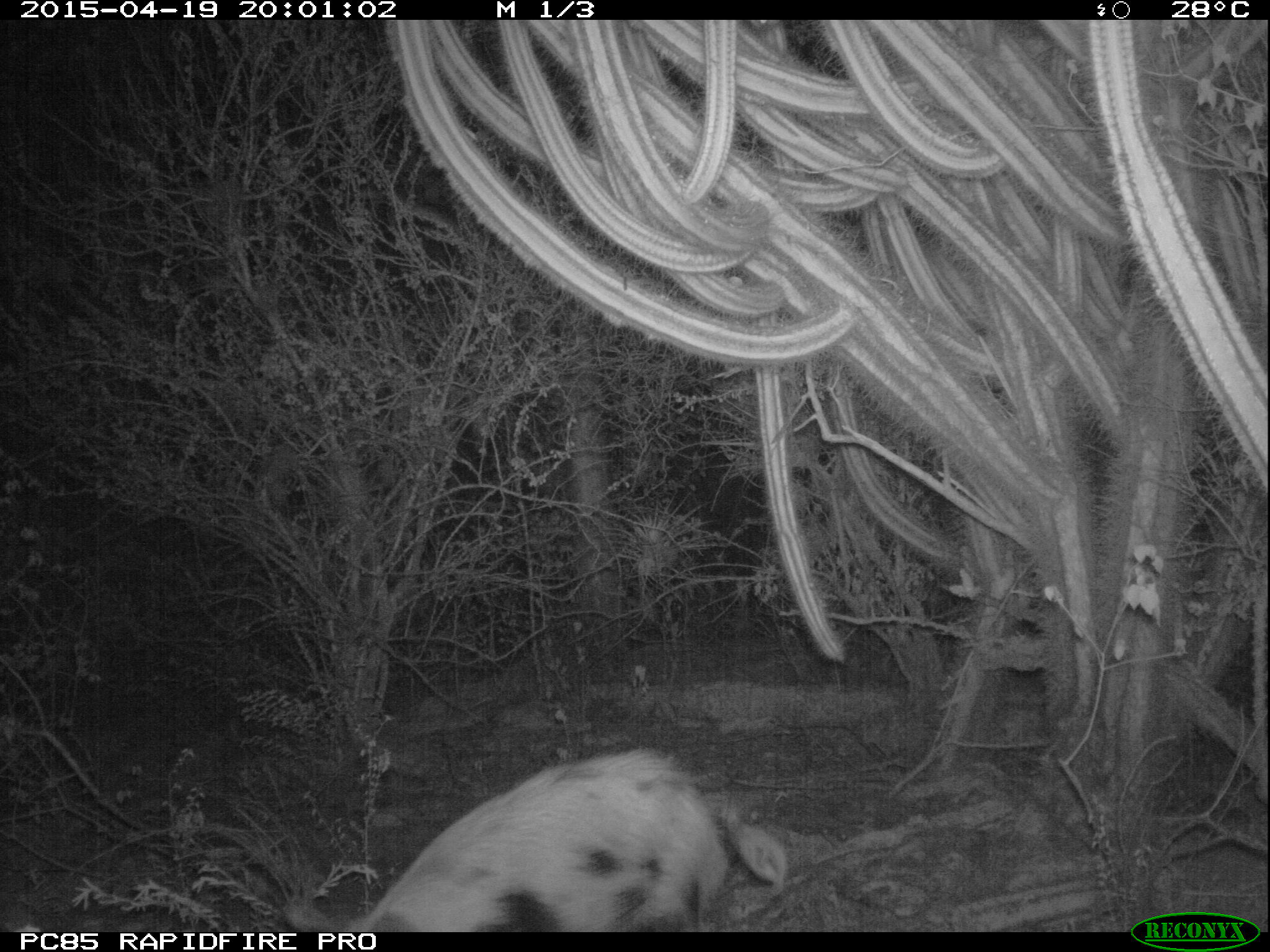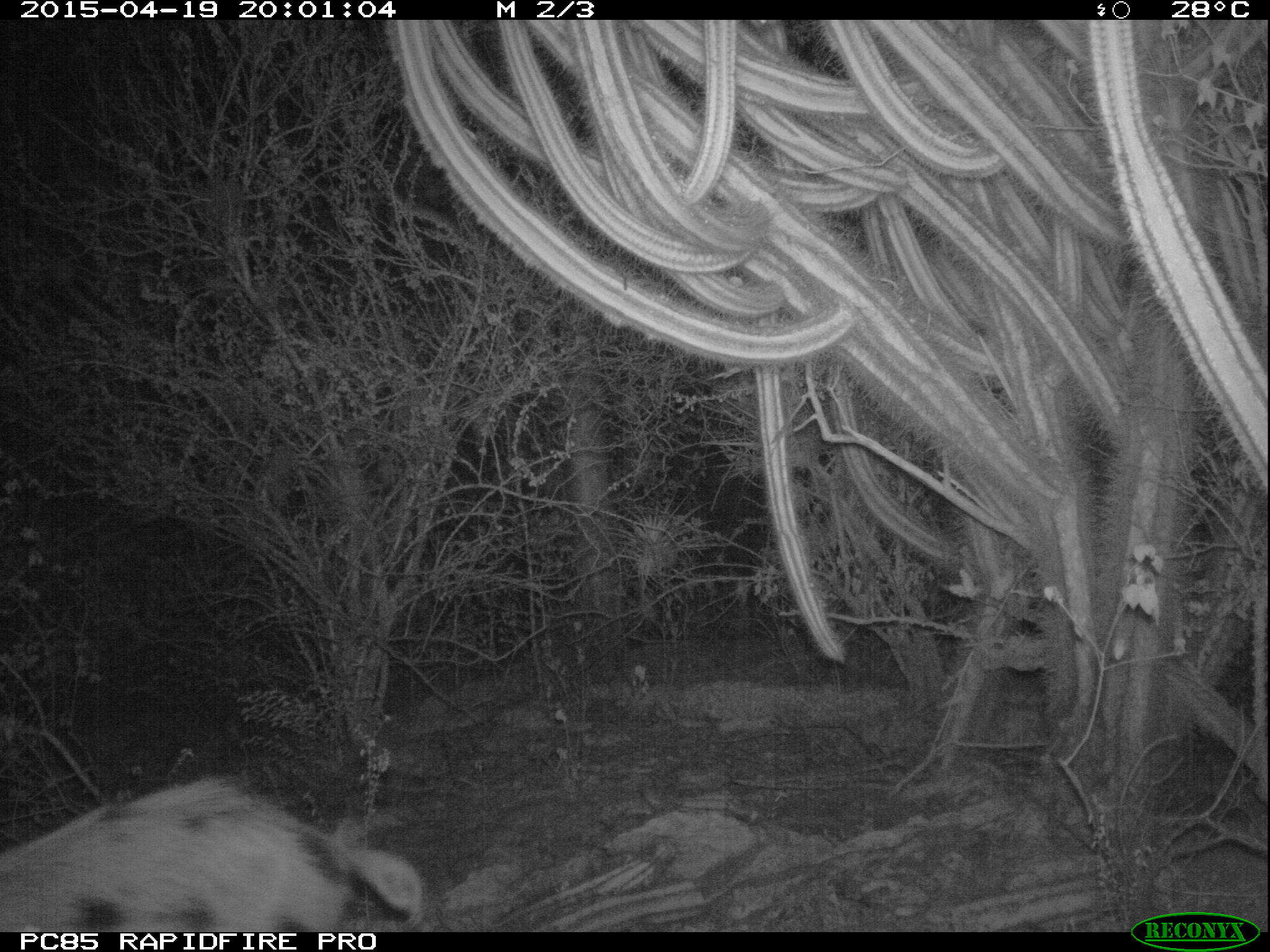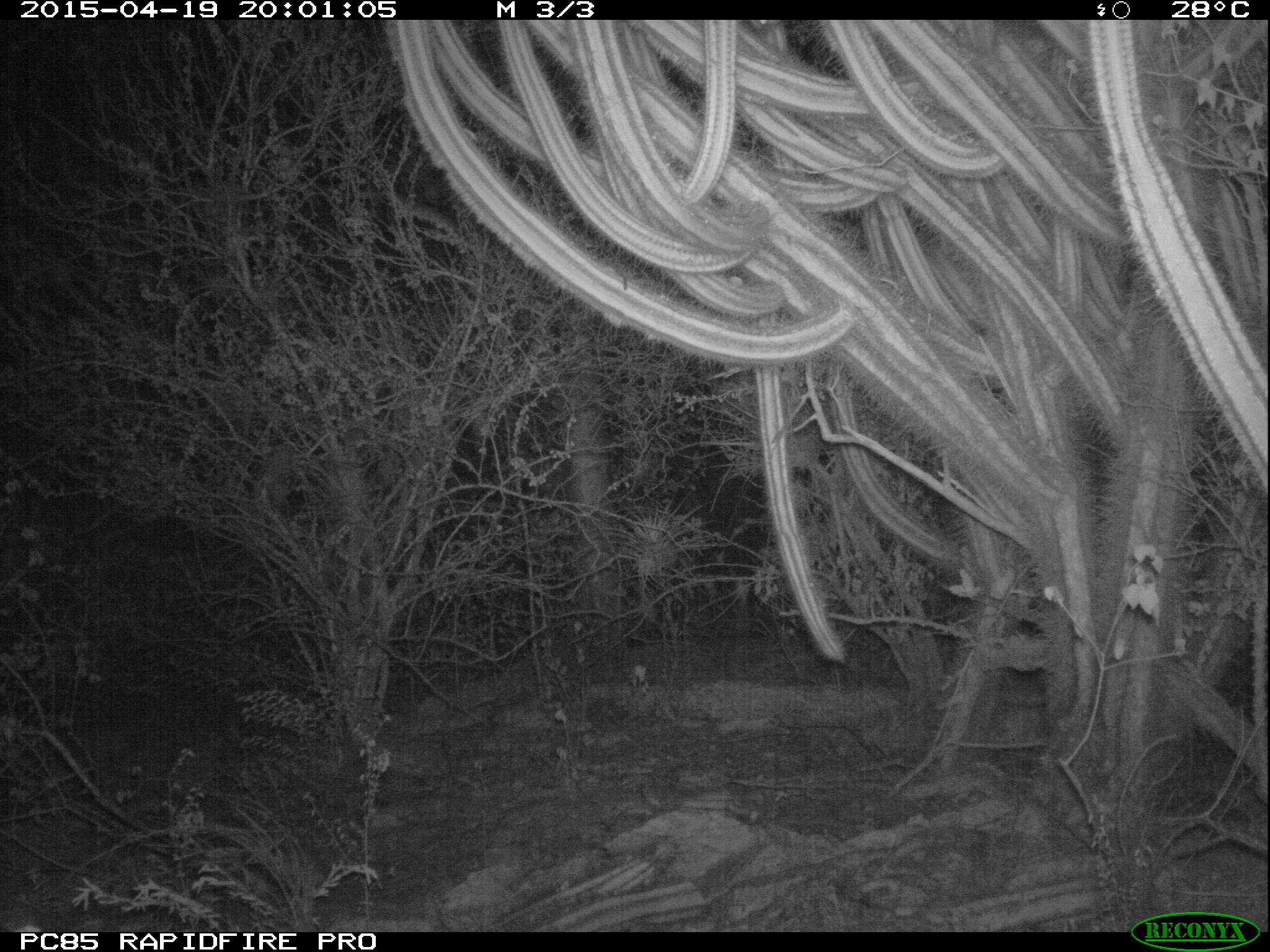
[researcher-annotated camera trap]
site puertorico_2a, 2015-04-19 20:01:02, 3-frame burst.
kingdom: Animalia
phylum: Chordata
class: Mammalia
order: Artiodactyla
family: Suidae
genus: Sus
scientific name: Sus scrofa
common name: pig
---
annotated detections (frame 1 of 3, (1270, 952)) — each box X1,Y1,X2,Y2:
pig: 281,742,789,930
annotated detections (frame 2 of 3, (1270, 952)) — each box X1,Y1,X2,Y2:
pig: 0,775,428,935